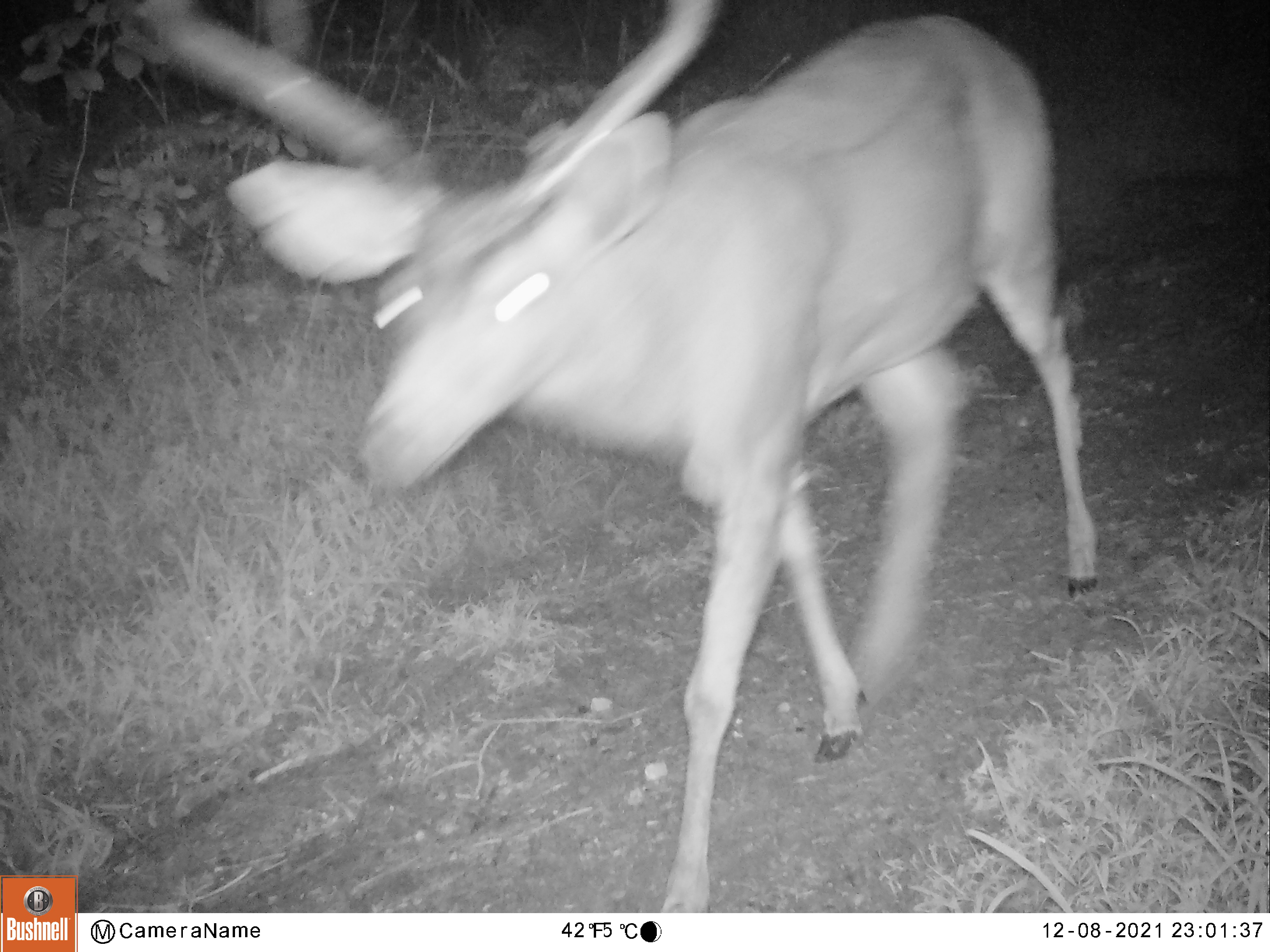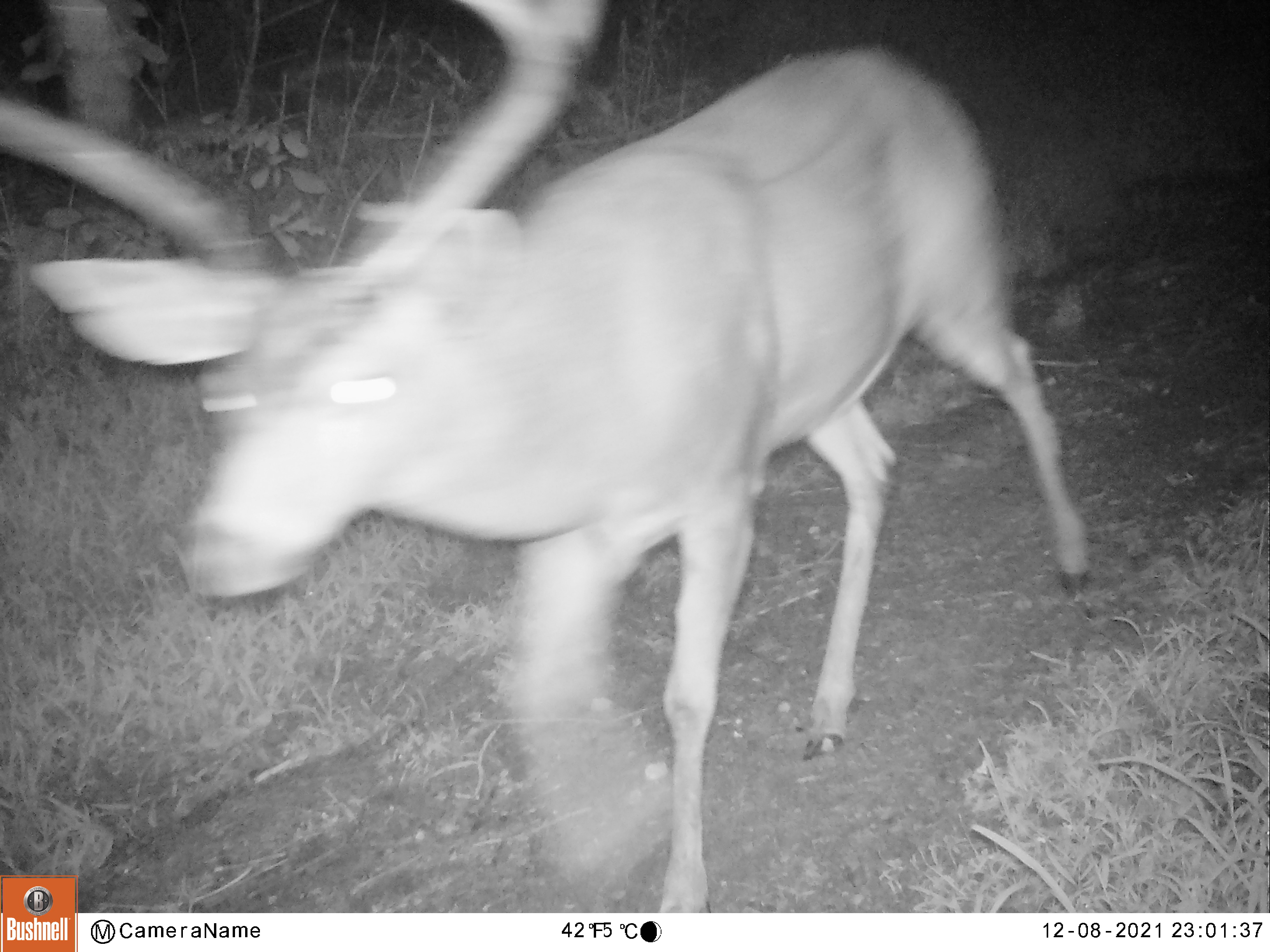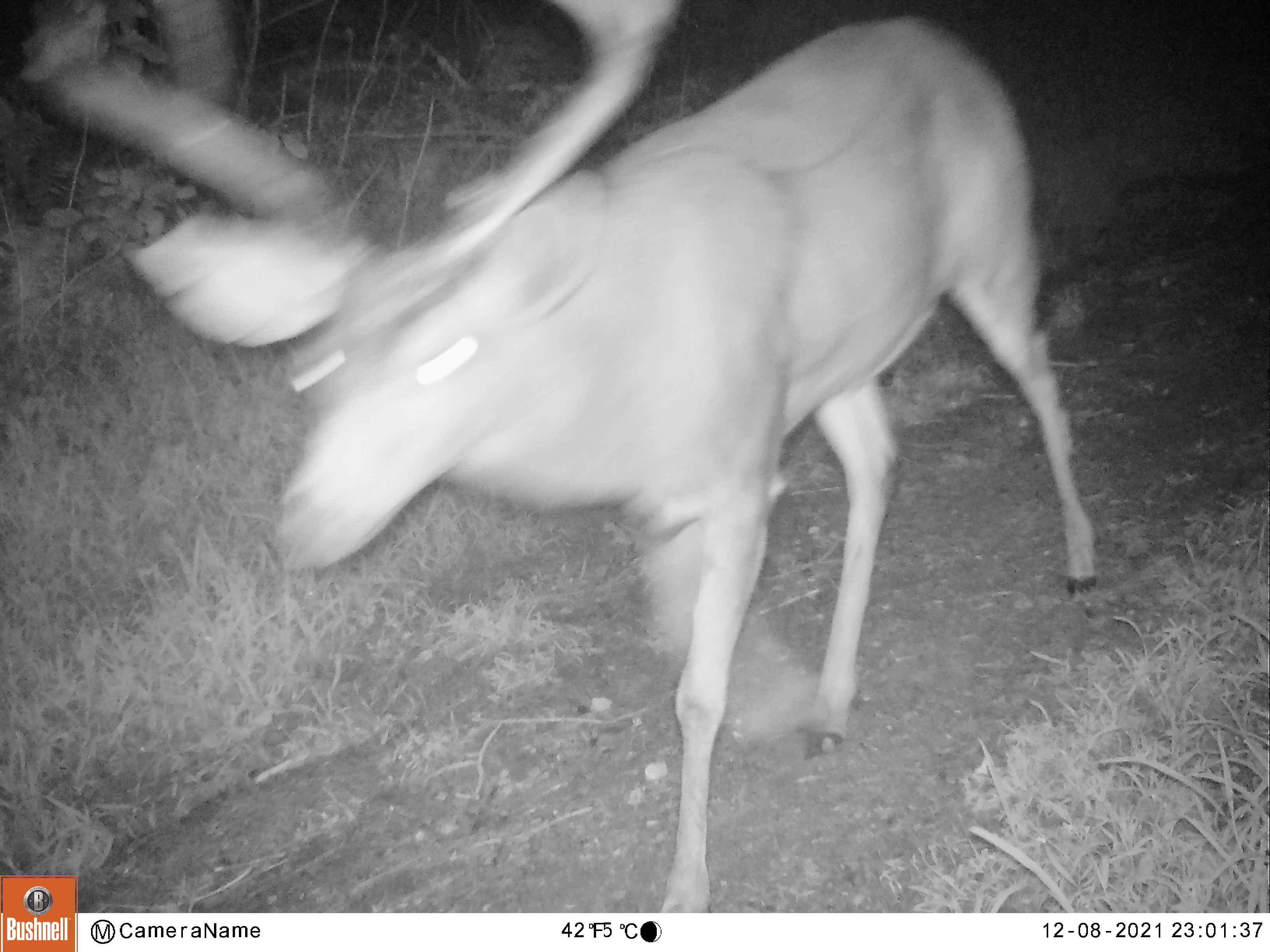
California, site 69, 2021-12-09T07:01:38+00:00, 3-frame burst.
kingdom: Animalia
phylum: Chordata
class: Mammalia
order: Artiodactyla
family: Cervidae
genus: Odocoileus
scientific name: Odocoileus hemionus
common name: mule deer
Mule deer (Odocoileus hemionus).